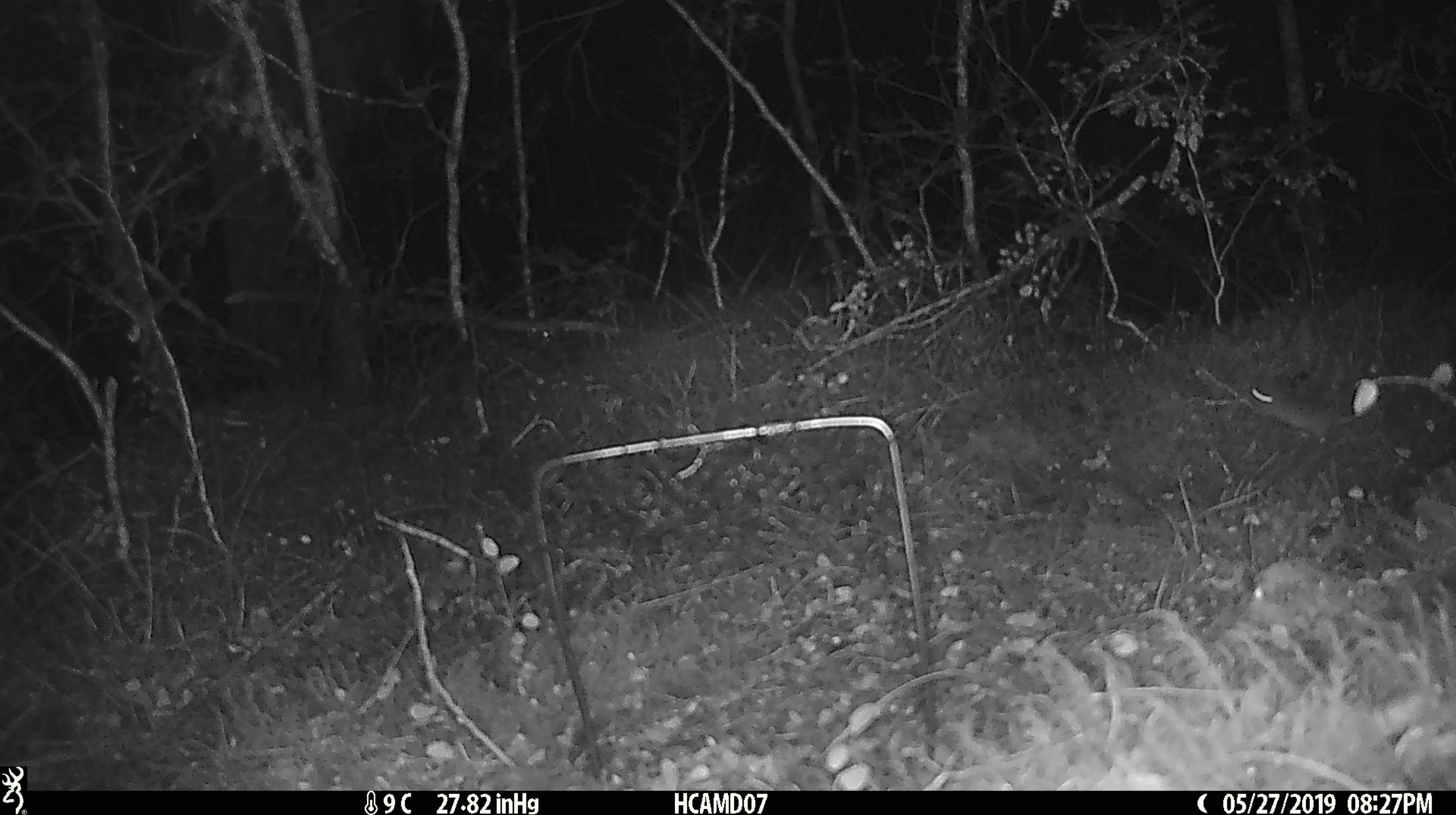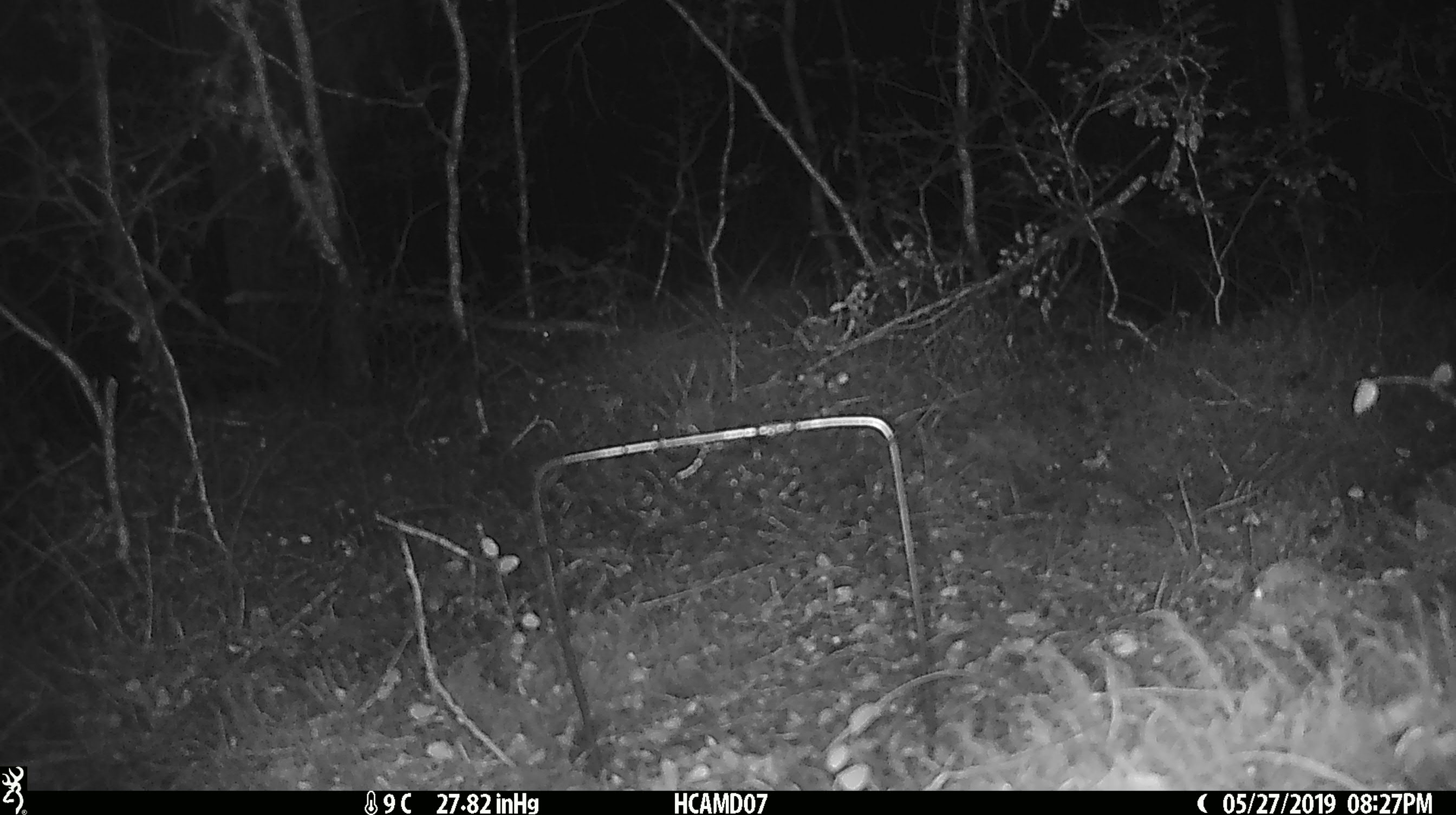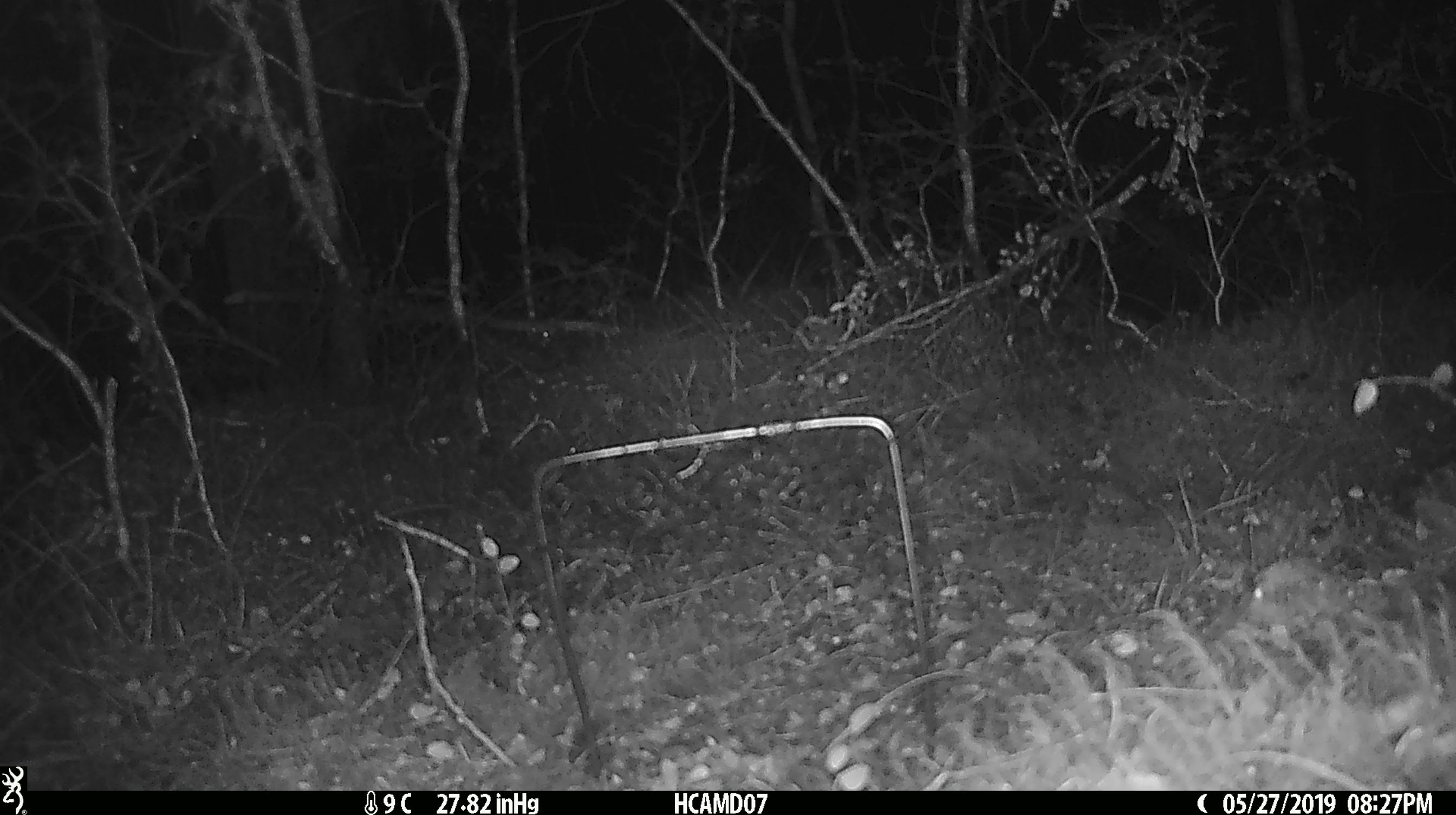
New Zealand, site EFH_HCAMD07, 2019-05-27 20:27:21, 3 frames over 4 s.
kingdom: Animalia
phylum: Chordata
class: Mammalia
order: Rodentia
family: Muridae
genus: Mus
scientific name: Mus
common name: mouse